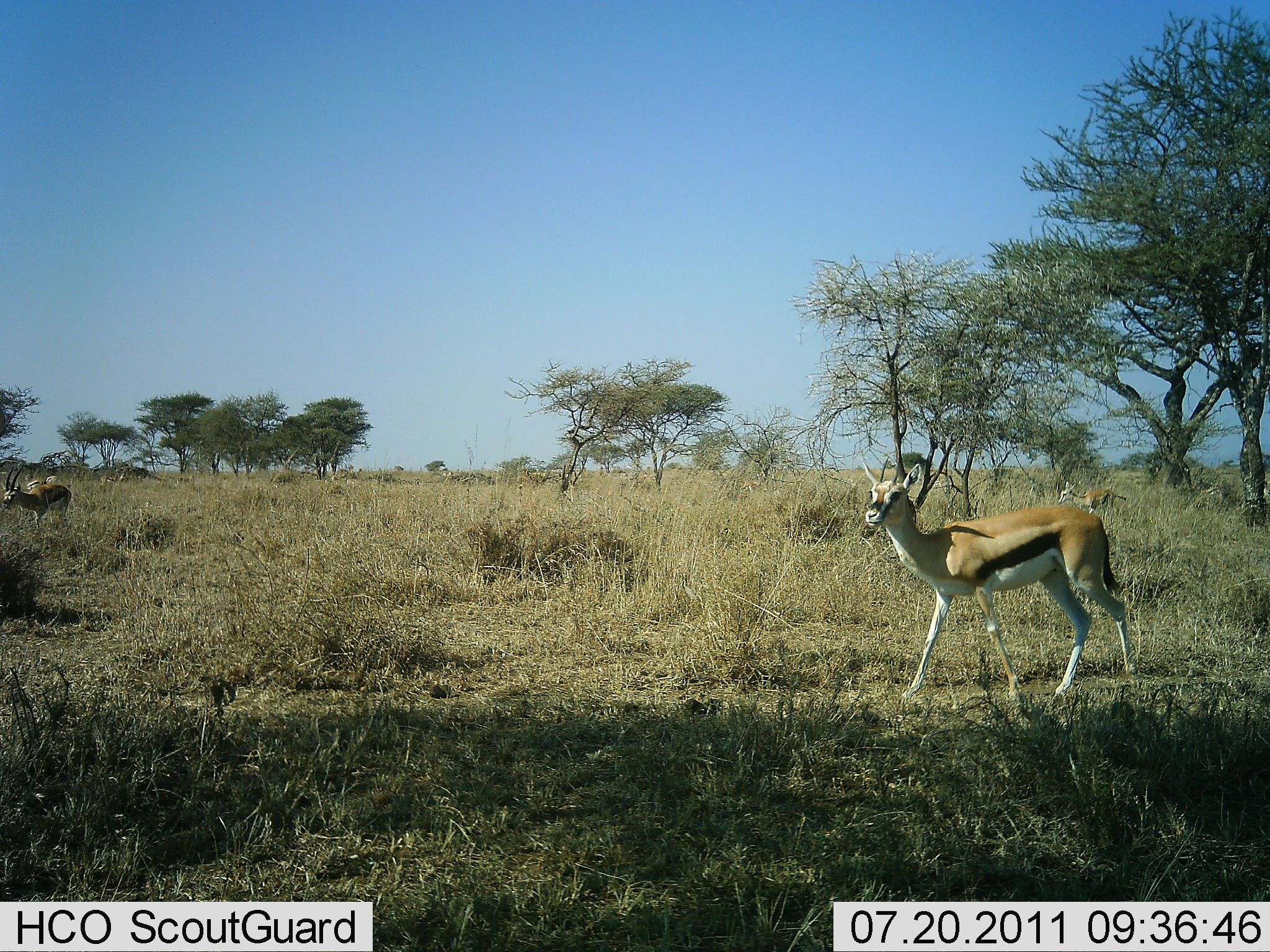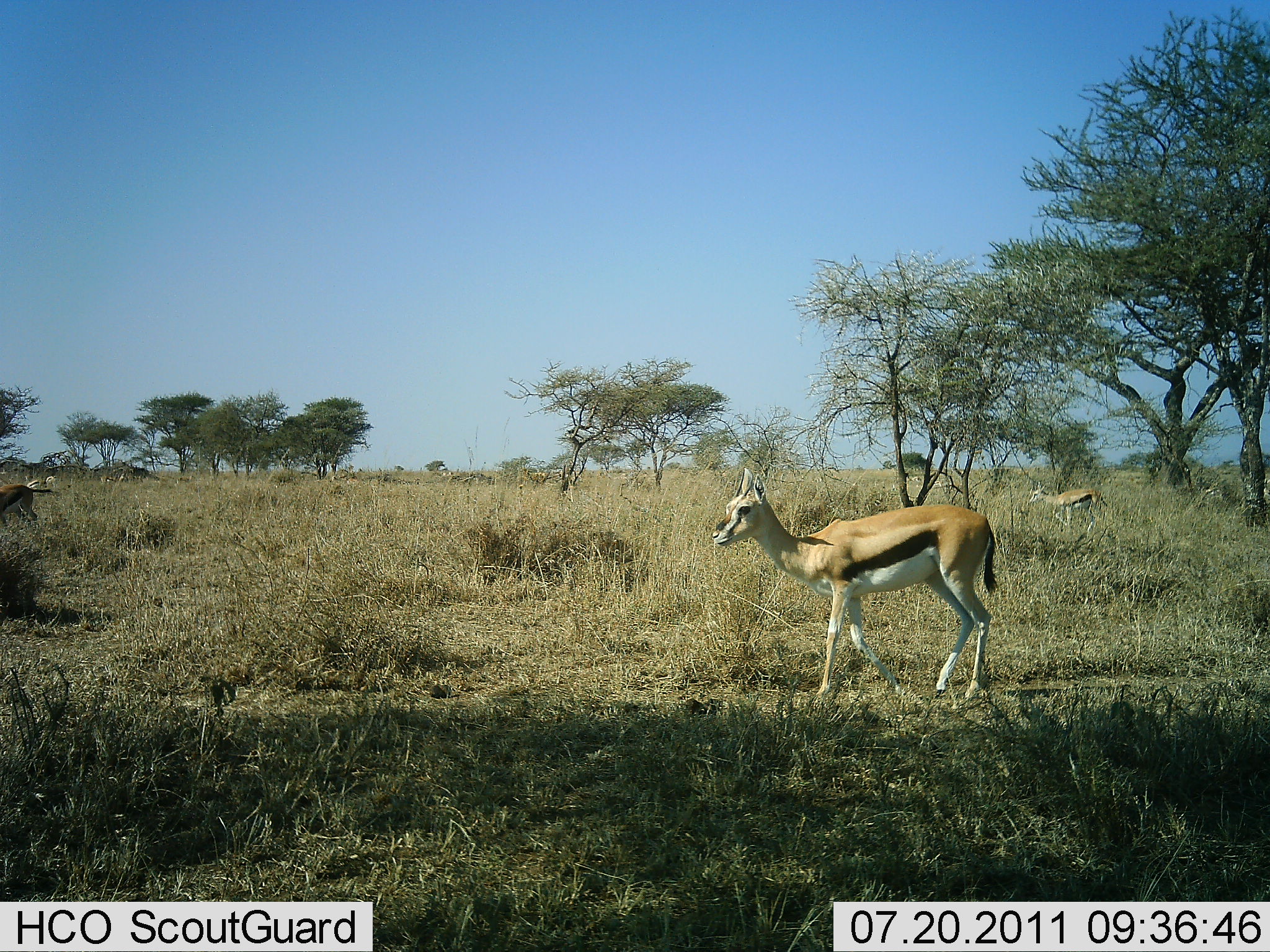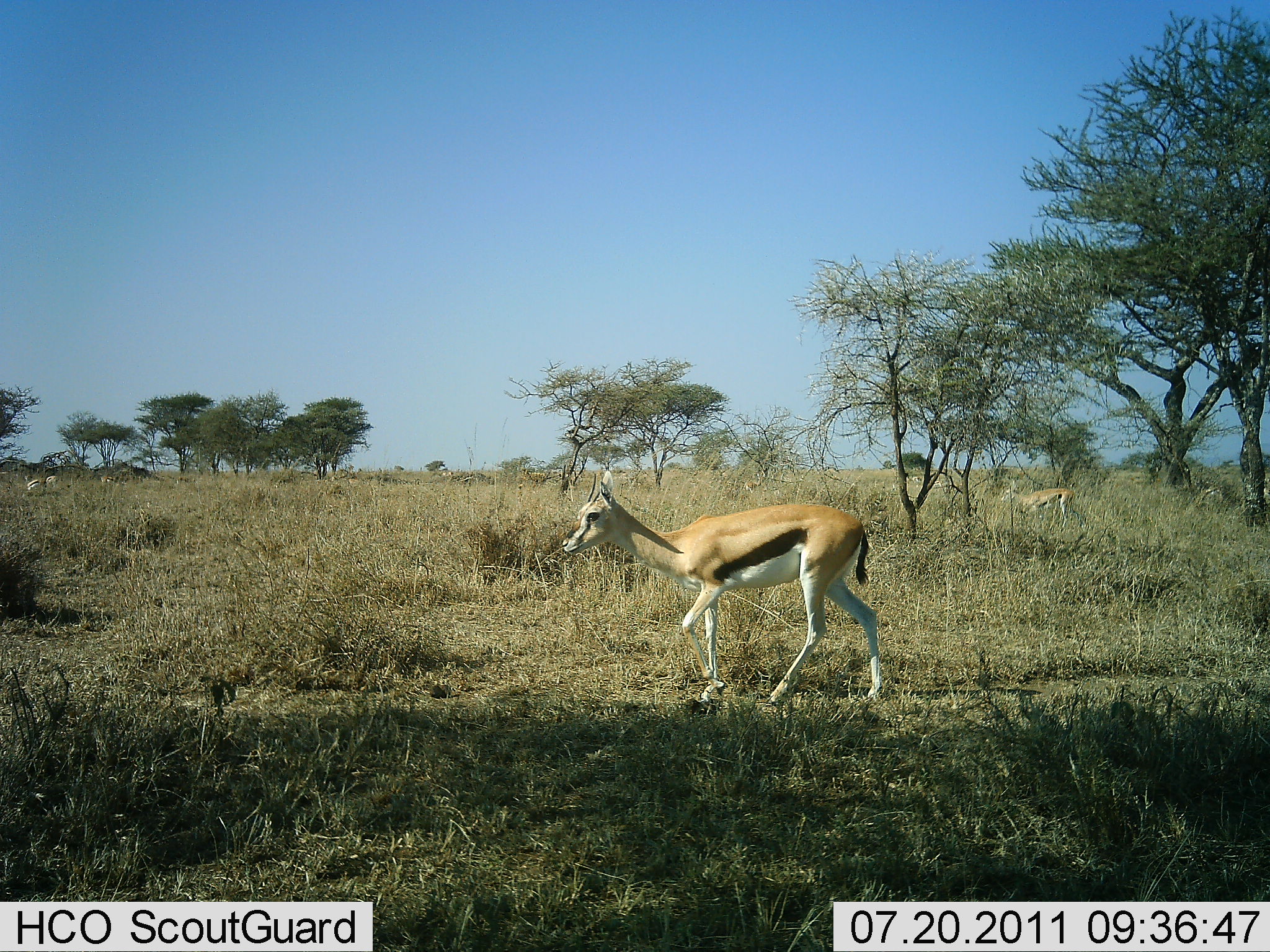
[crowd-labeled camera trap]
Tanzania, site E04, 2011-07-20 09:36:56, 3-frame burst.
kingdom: Animalia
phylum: Chordata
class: Mammalia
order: Artiodactyla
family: Bovidae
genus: Eudorcas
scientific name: Eudorcas thomsonii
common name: thomson's gazelle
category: gazellethomsons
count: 3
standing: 9%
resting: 0%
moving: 100%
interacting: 0%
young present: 0%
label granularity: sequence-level